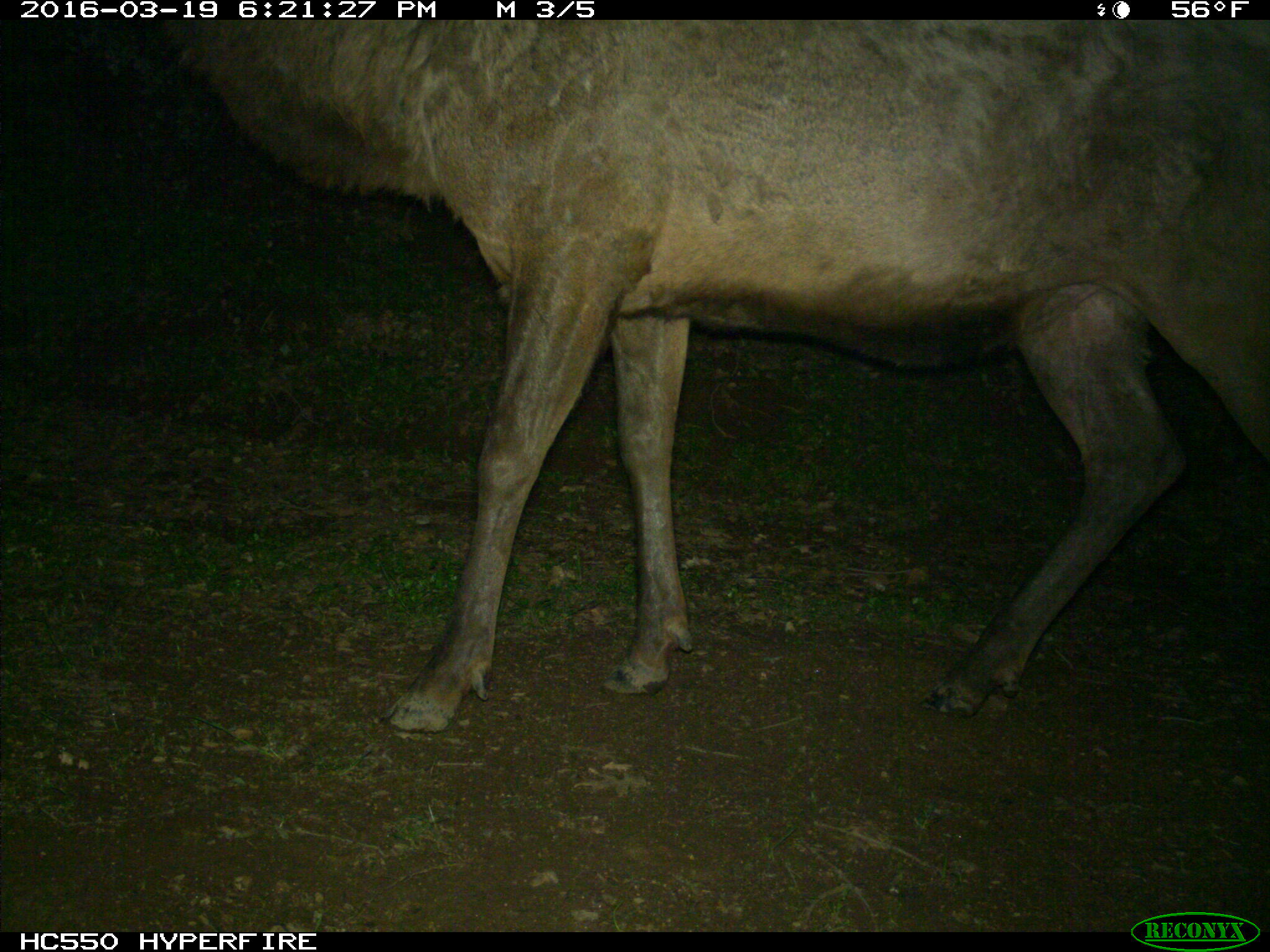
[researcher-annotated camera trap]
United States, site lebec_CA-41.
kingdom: Animalia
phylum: Chordata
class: Mammalia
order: Artiodactyla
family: Cervidae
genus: Cervus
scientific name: Cervus canadensis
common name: elk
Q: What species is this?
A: Cervus canadensis (elk).